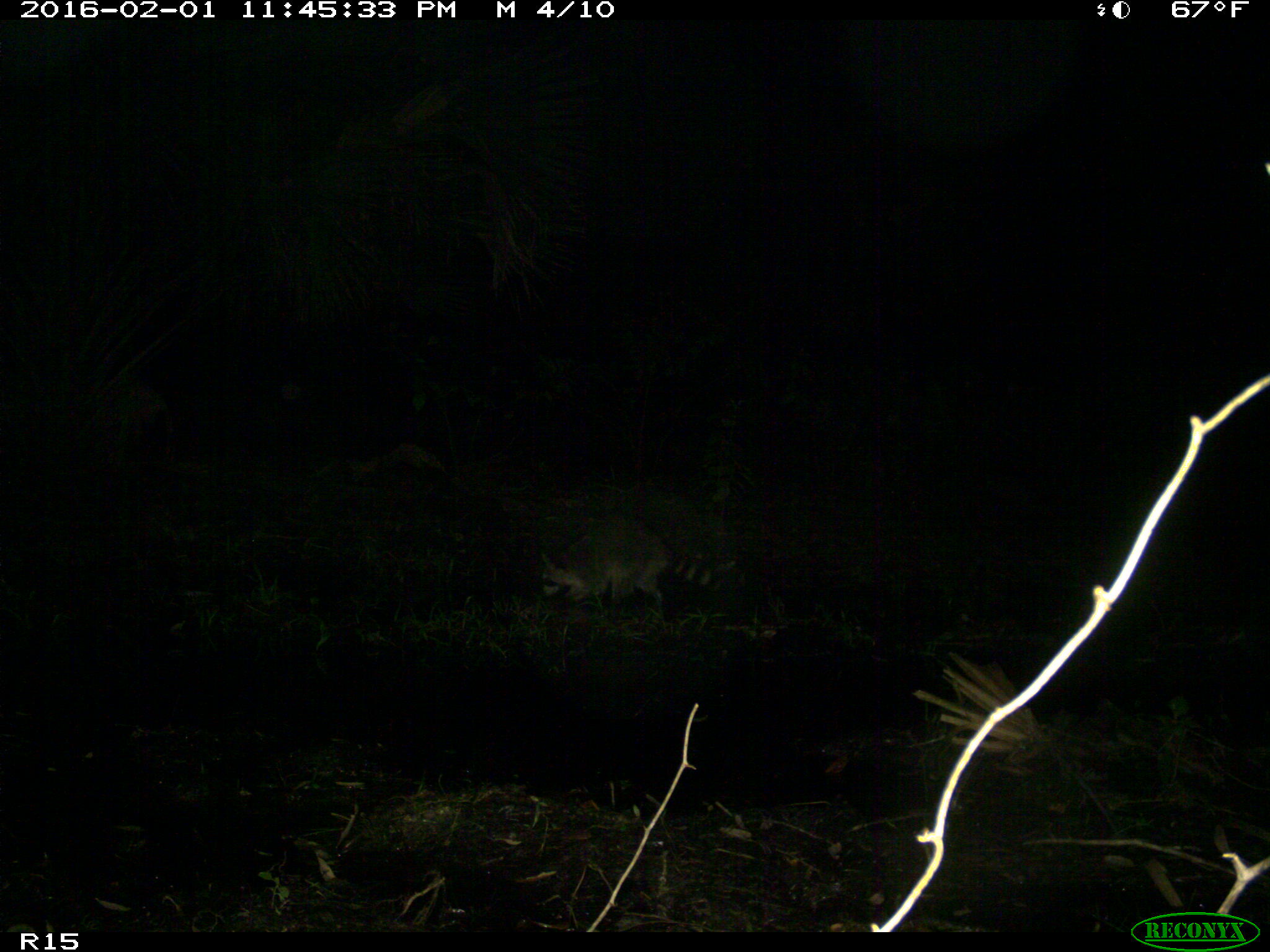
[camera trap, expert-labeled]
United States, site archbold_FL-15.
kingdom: Animalia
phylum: Chordata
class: Mammalia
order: Carnivora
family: Procyonidae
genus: Procyon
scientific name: Procyon lotor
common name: common raccoon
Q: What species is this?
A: Procyon lotor (common raccoon).